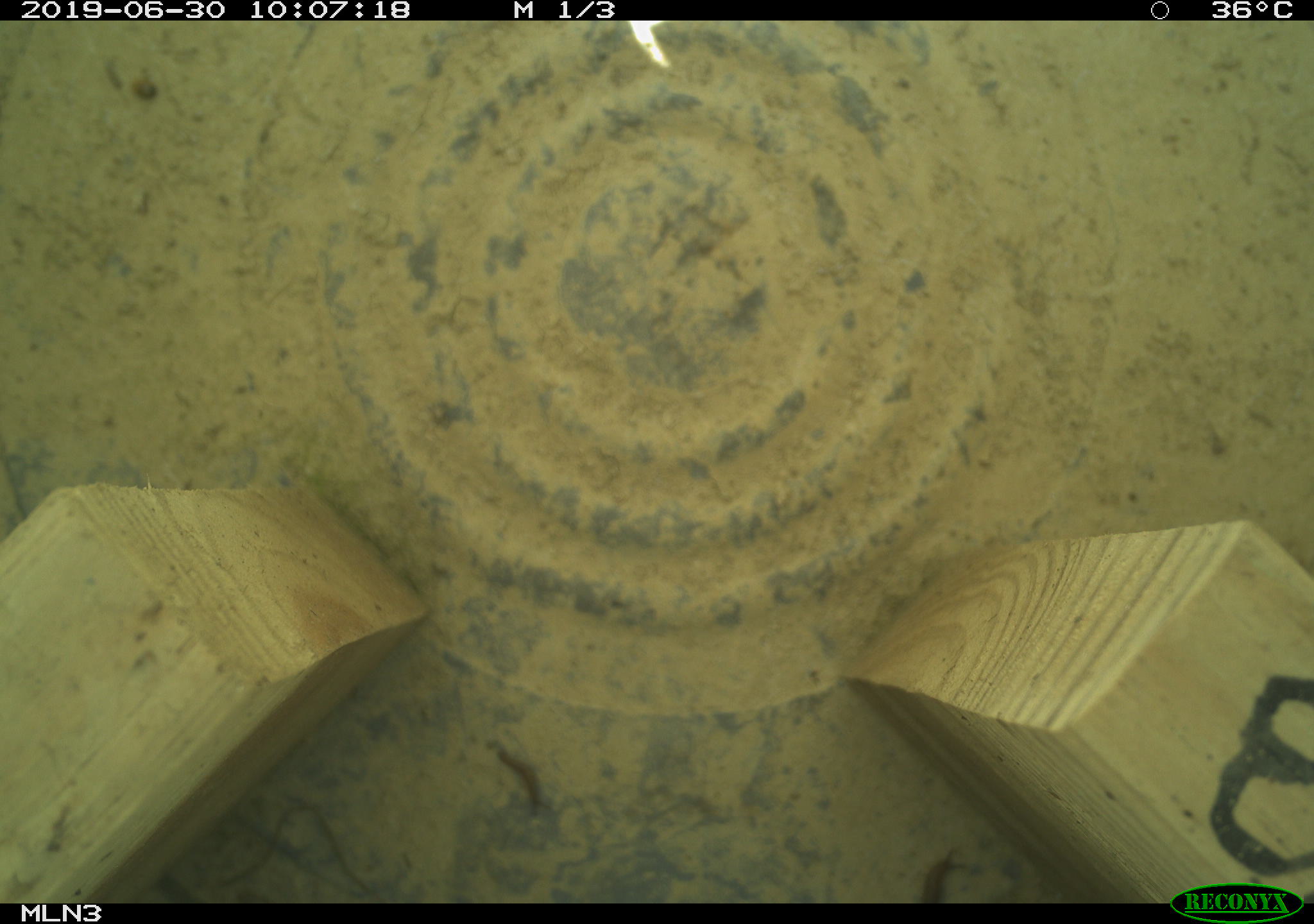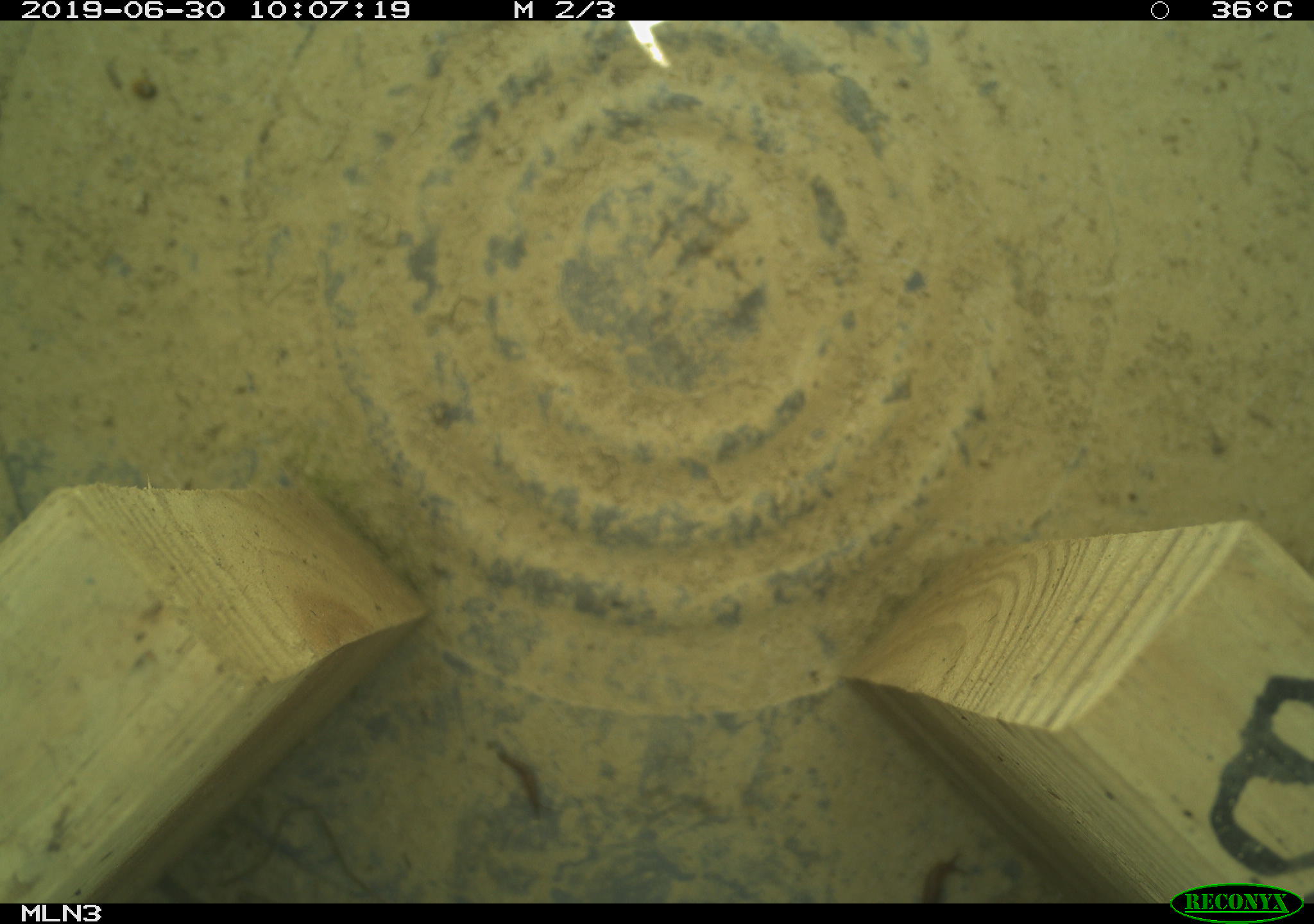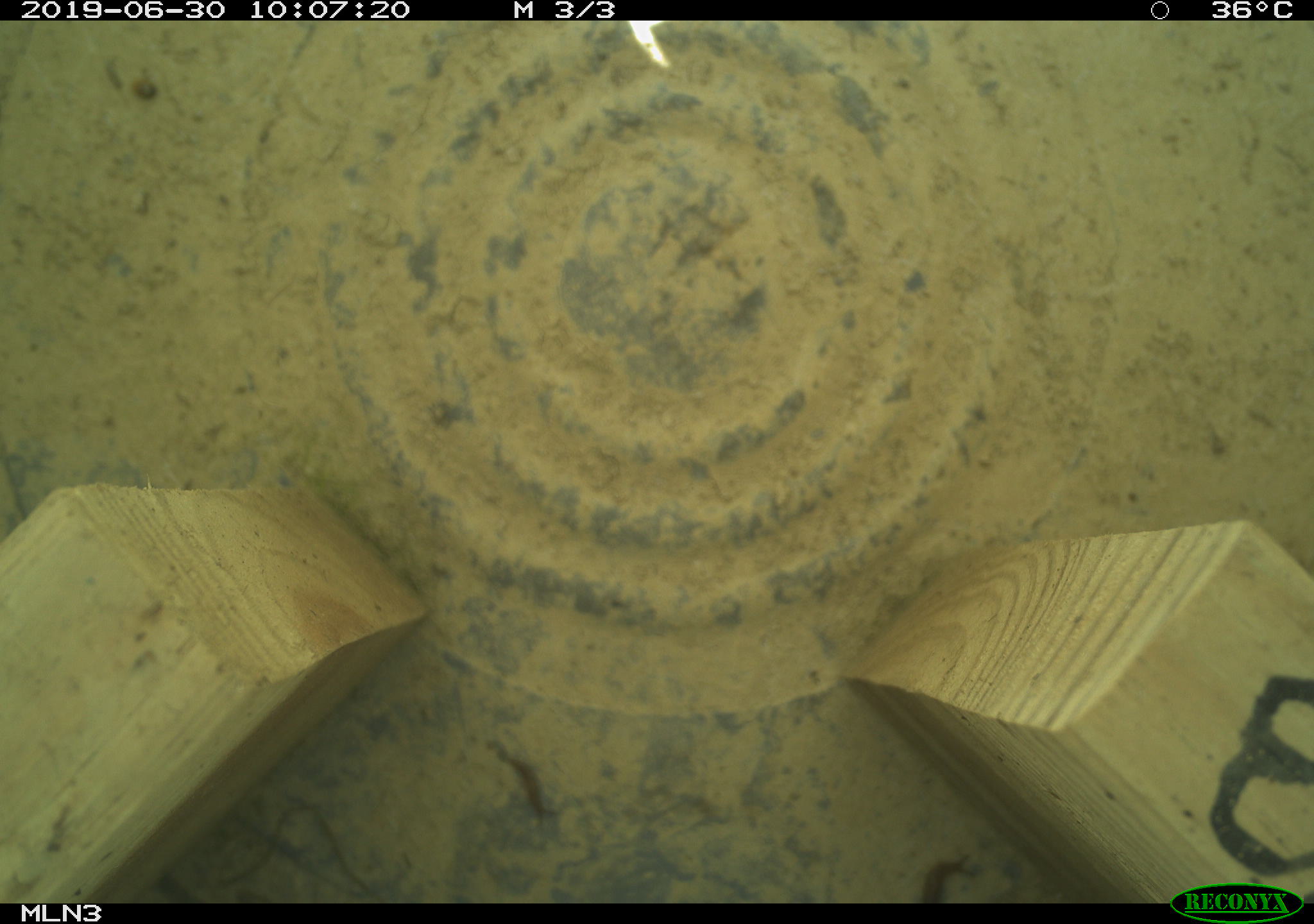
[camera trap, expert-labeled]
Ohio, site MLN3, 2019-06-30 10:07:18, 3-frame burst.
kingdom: Animalia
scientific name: Animalia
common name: animal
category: invertebrate